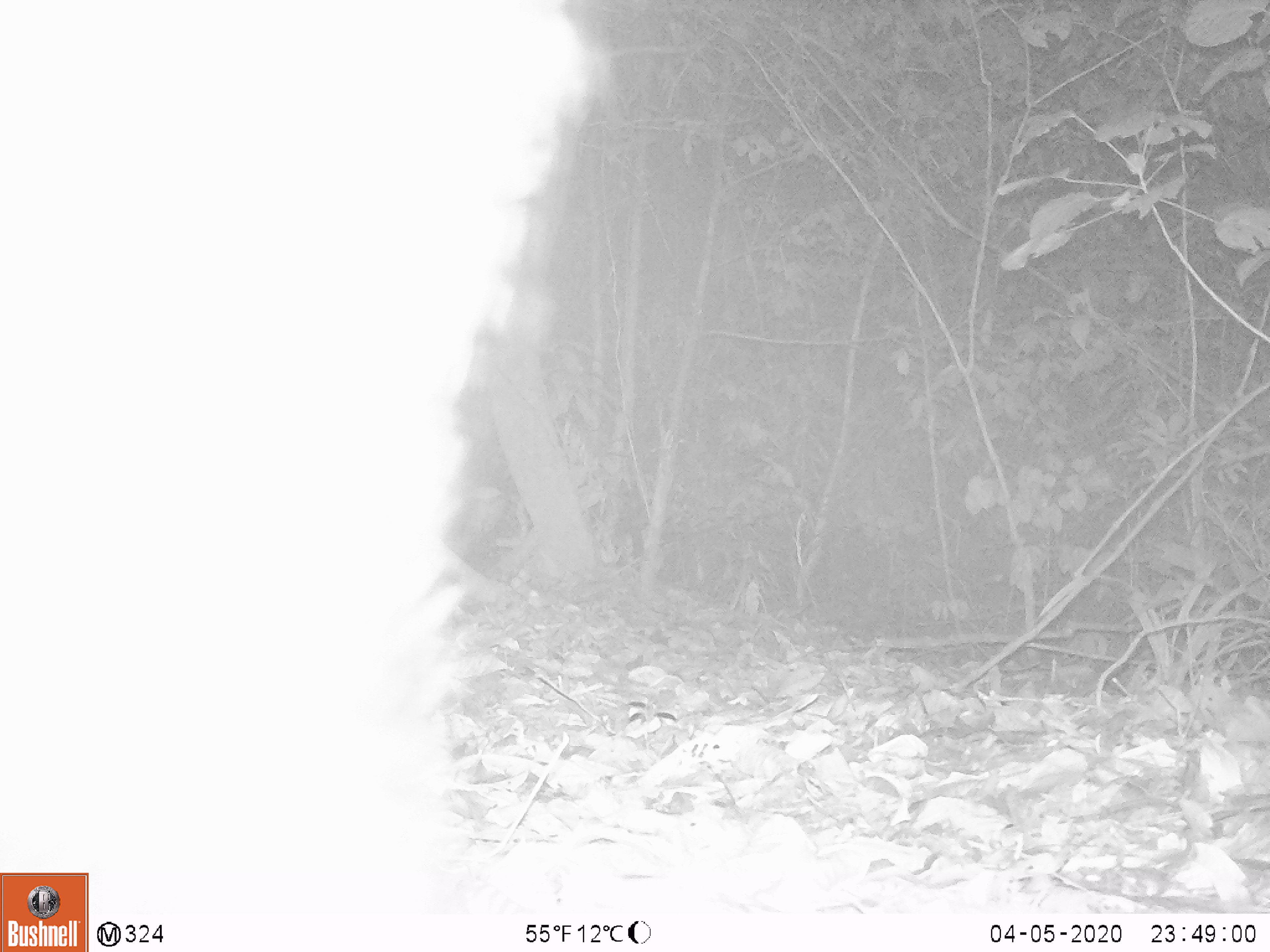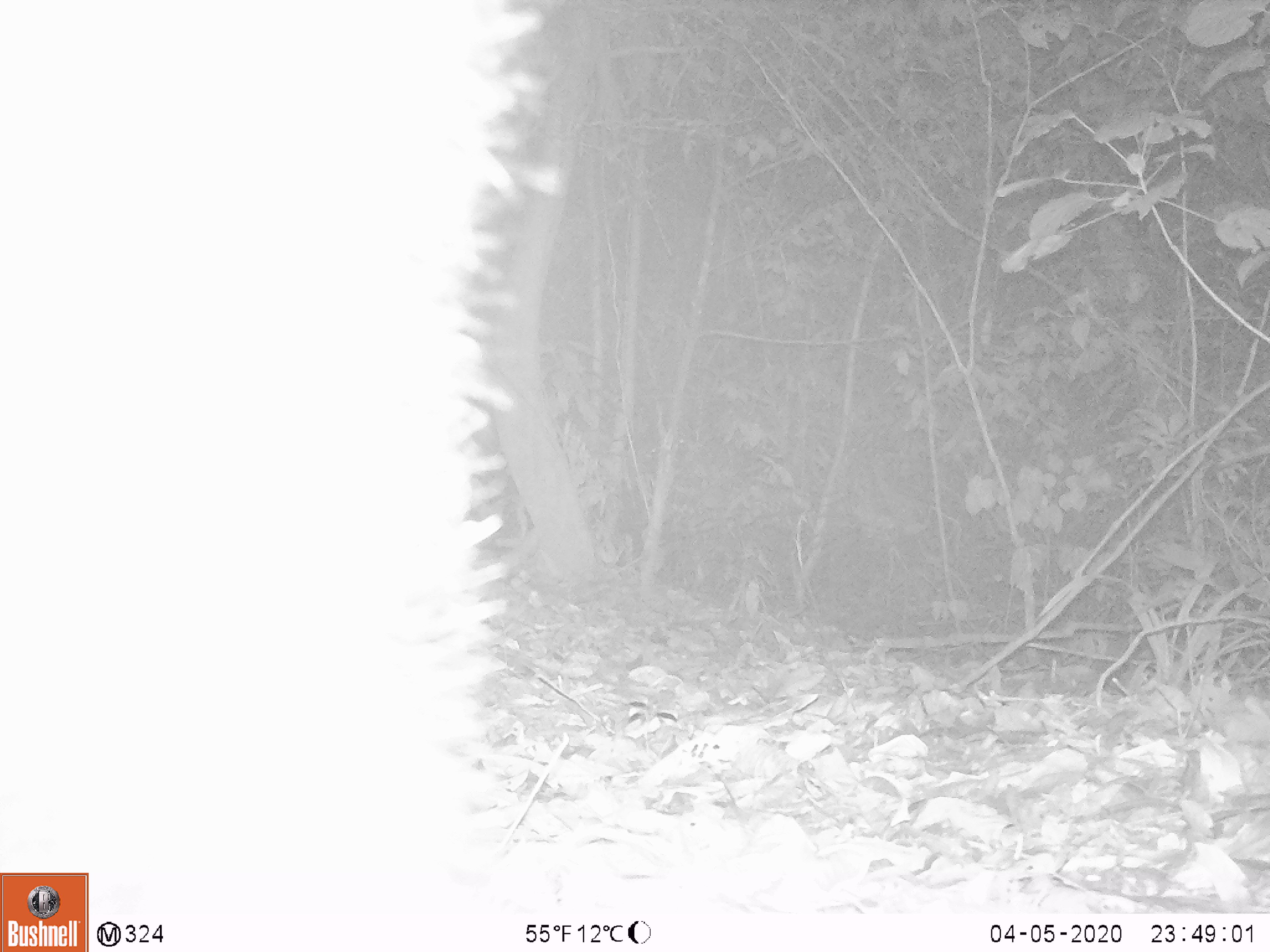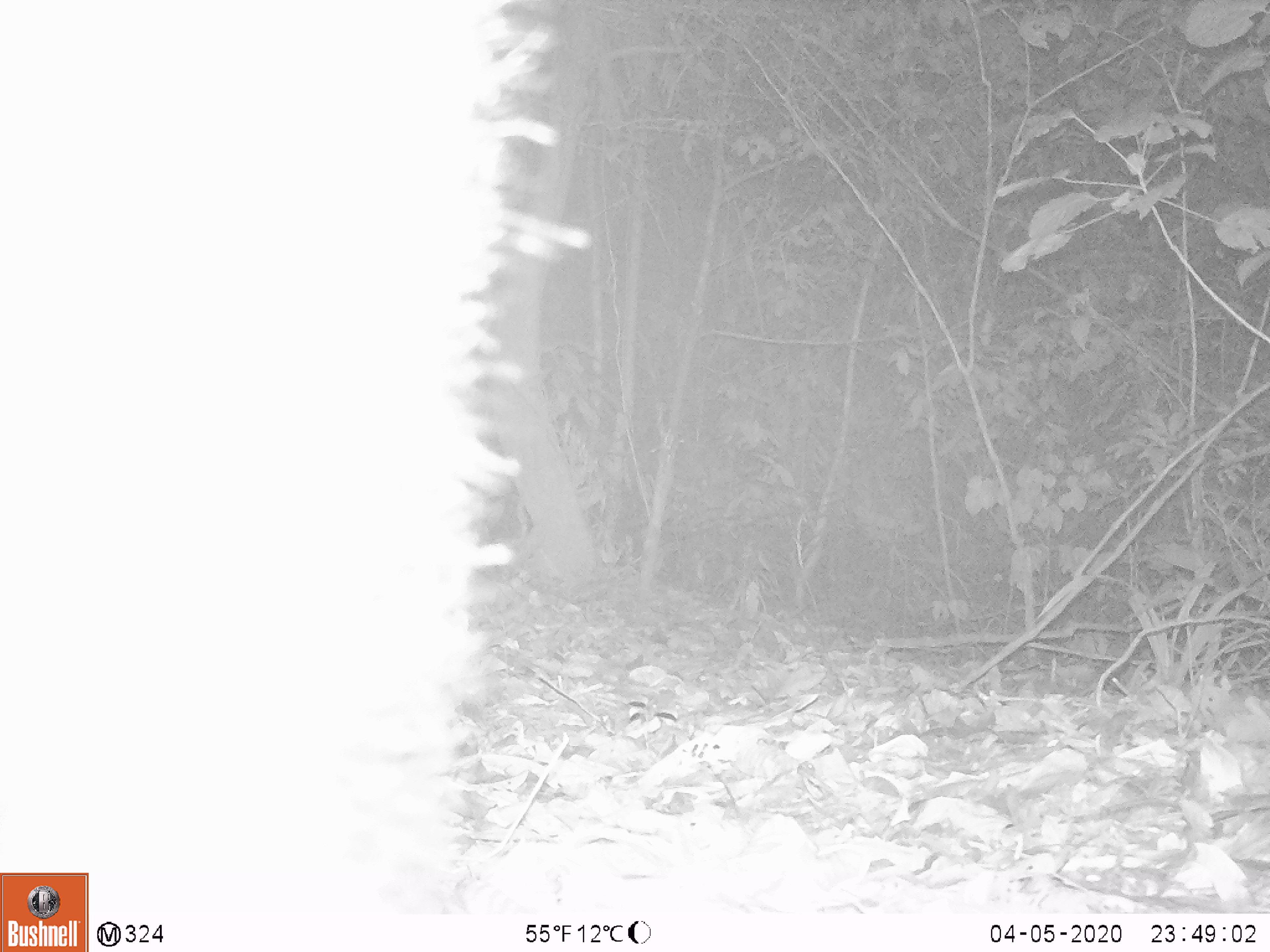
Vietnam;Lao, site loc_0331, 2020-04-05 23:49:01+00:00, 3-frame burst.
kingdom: Animalia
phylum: Chordata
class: Mammalia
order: Carnivora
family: Ursidae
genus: Ursus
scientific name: Ursus thibetanus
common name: asian black bear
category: asiatic black bear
Asiatic black bear (asian black bear) (Ursus thibetanus). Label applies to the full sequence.